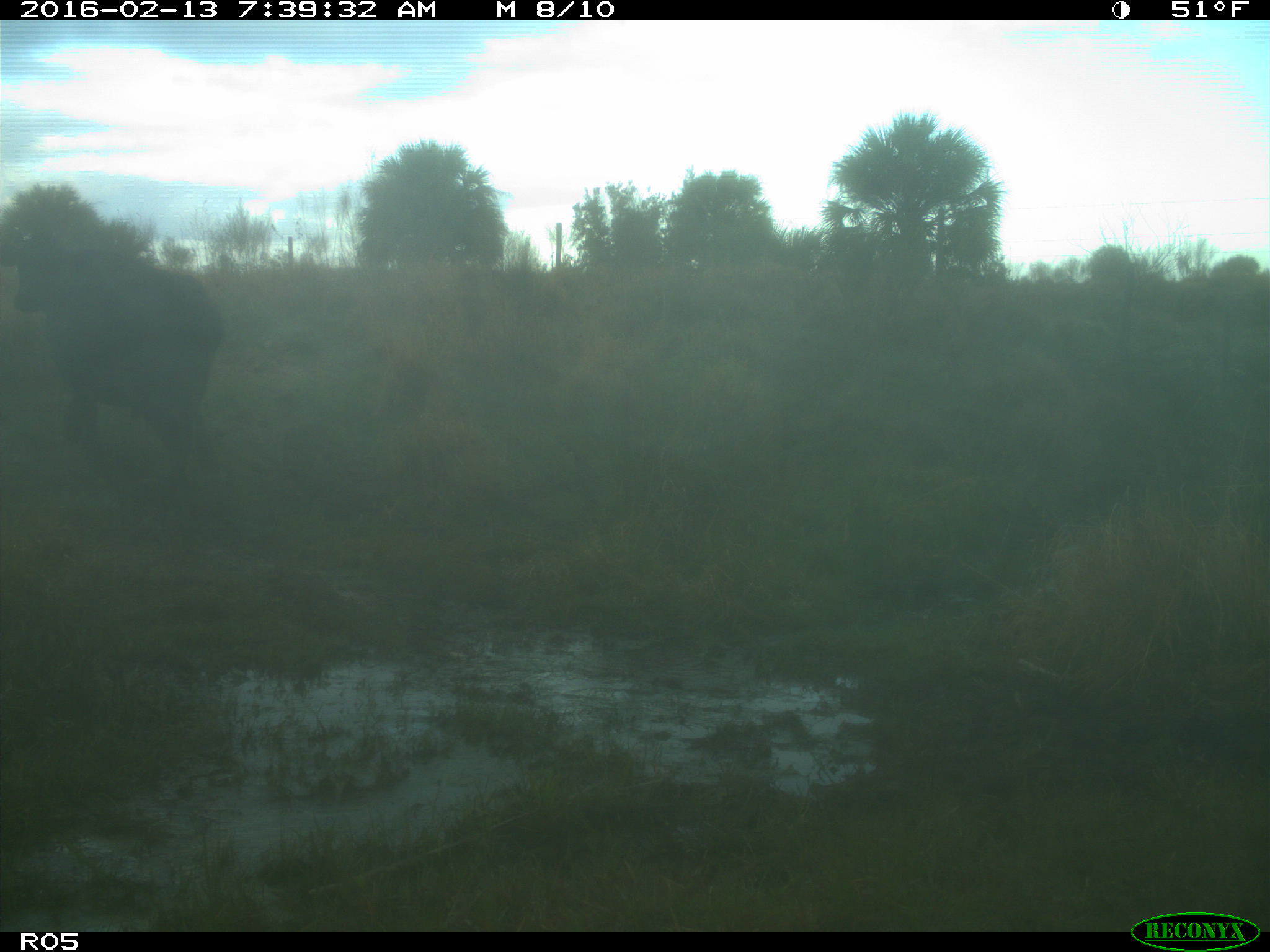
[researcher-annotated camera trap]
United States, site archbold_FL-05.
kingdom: Animalia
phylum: Chordata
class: Mammalia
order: Artiodactyla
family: Bovidae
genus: Bos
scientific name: Bos taurus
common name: domestic cow